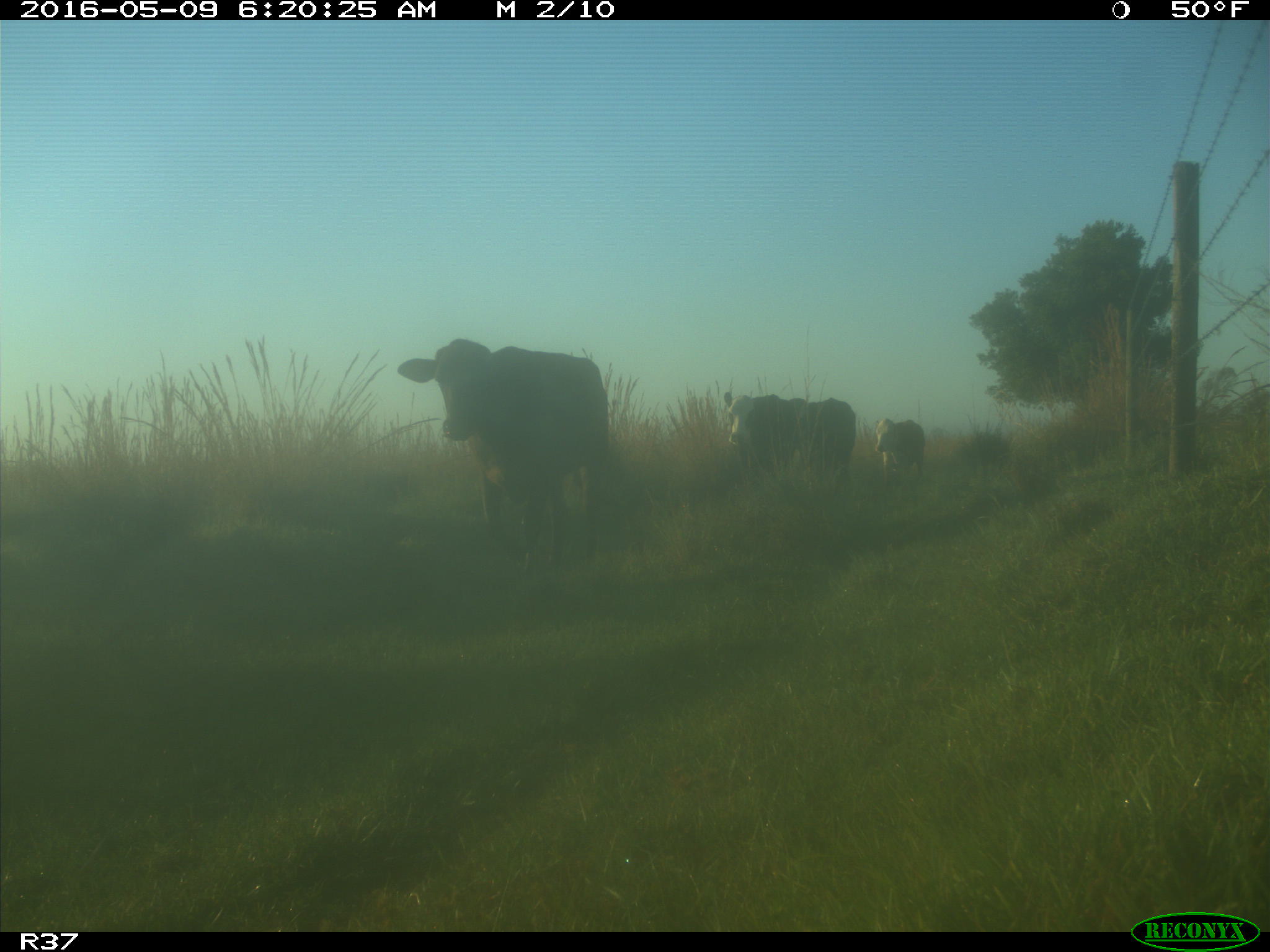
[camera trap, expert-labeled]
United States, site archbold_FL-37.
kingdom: Animalia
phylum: Chordata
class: Mammalia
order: Artiodactyla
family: Bovidae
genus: Bos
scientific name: Bos taurus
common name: domestic cow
Bos taurus (domestic cow).